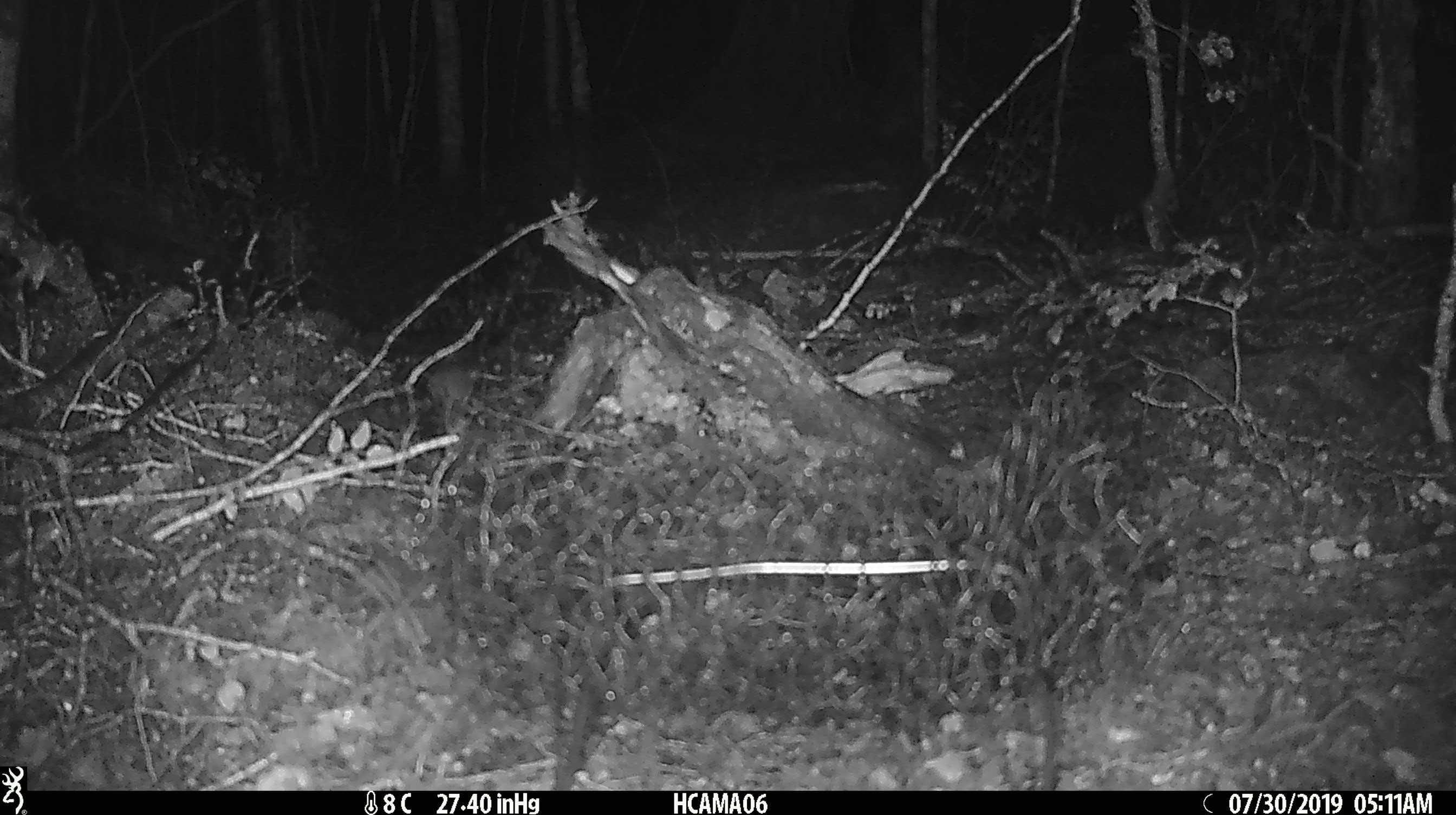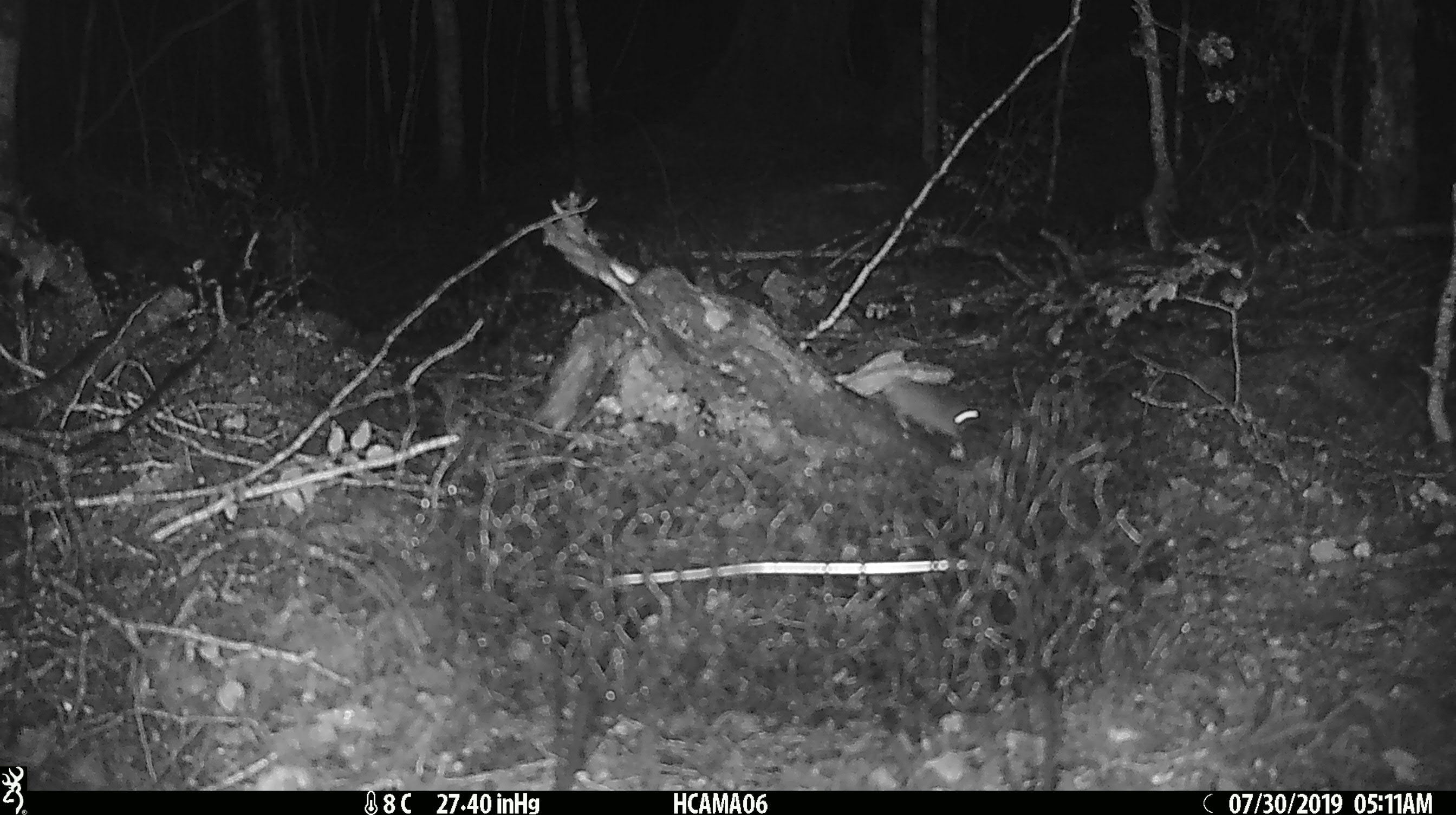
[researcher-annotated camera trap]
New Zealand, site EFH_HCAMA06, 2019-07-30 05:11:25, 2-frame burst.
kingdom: Animalia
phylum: Chordata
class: Mammalia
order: Rodentia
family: Muridae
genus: Mus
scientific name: Mus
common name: mouse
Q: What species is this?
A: Mouse (Mus).